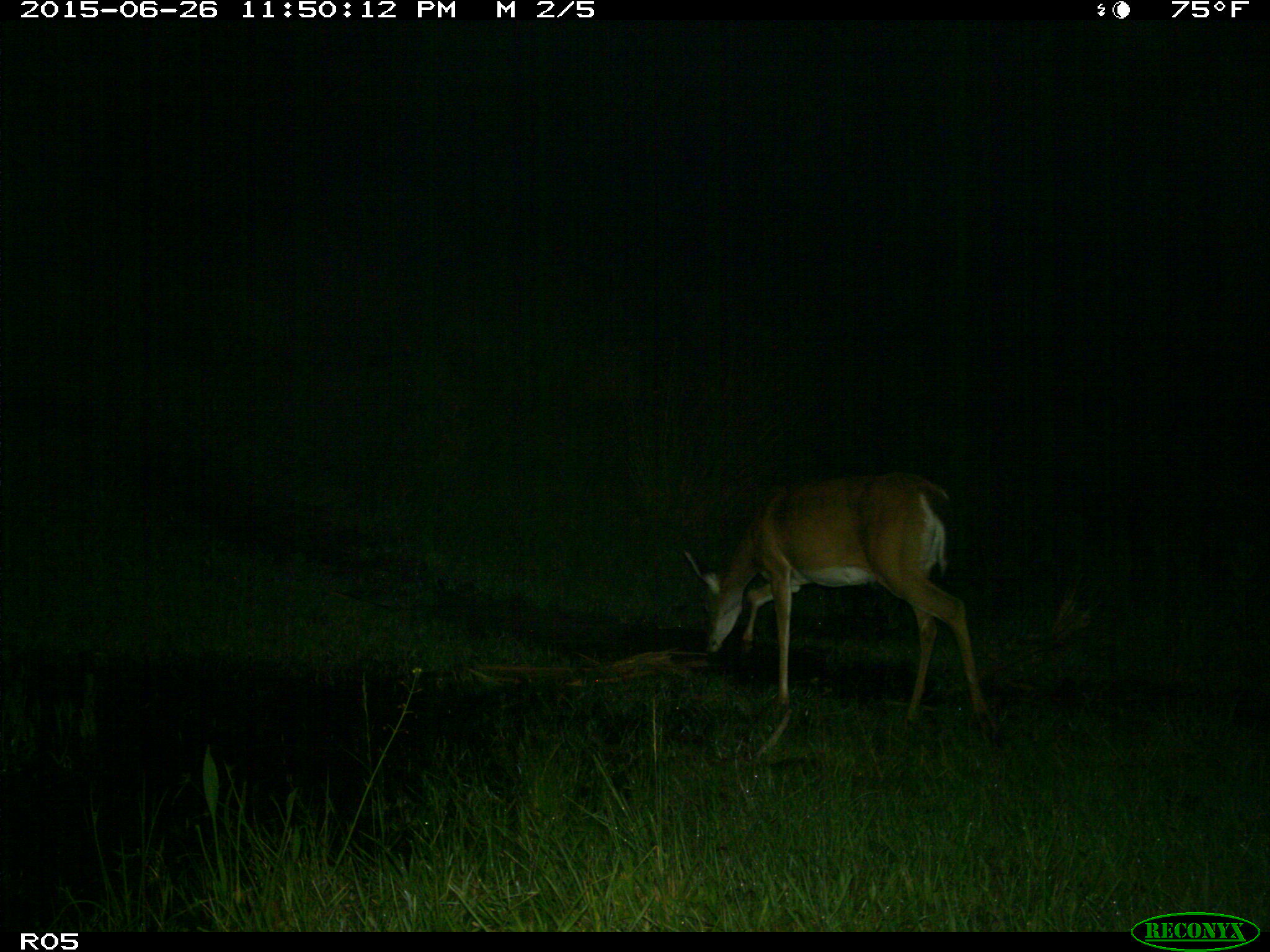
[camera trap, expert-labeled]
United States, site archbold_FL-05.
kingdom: Animalia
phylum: Chordata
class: Mammalia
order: Artiodactyla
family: Cervidae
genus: Odocoileus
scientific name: Odocoileus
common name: deer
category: unidentified deer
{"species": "unidentified deer (deer) (Odocoileus)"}